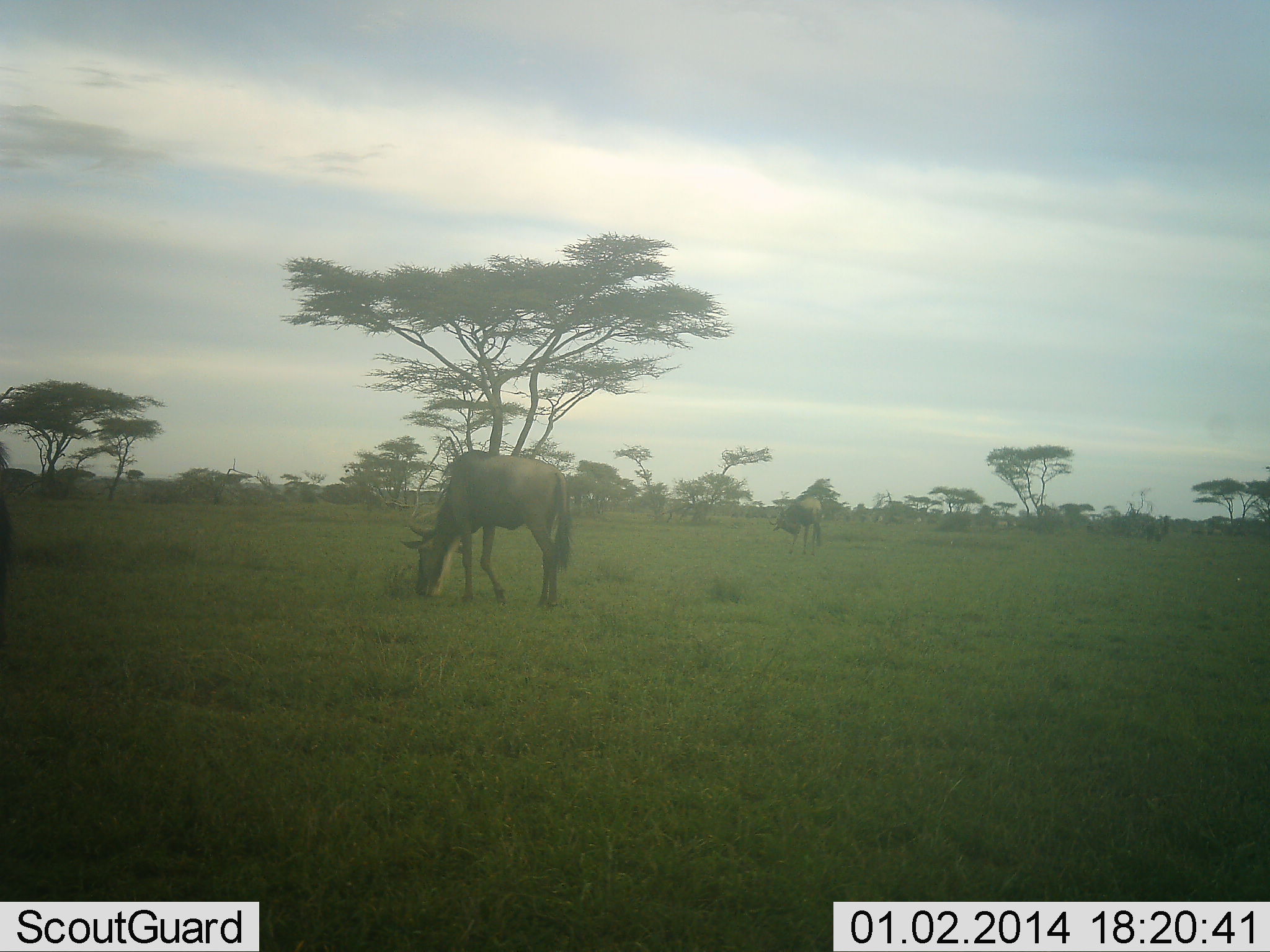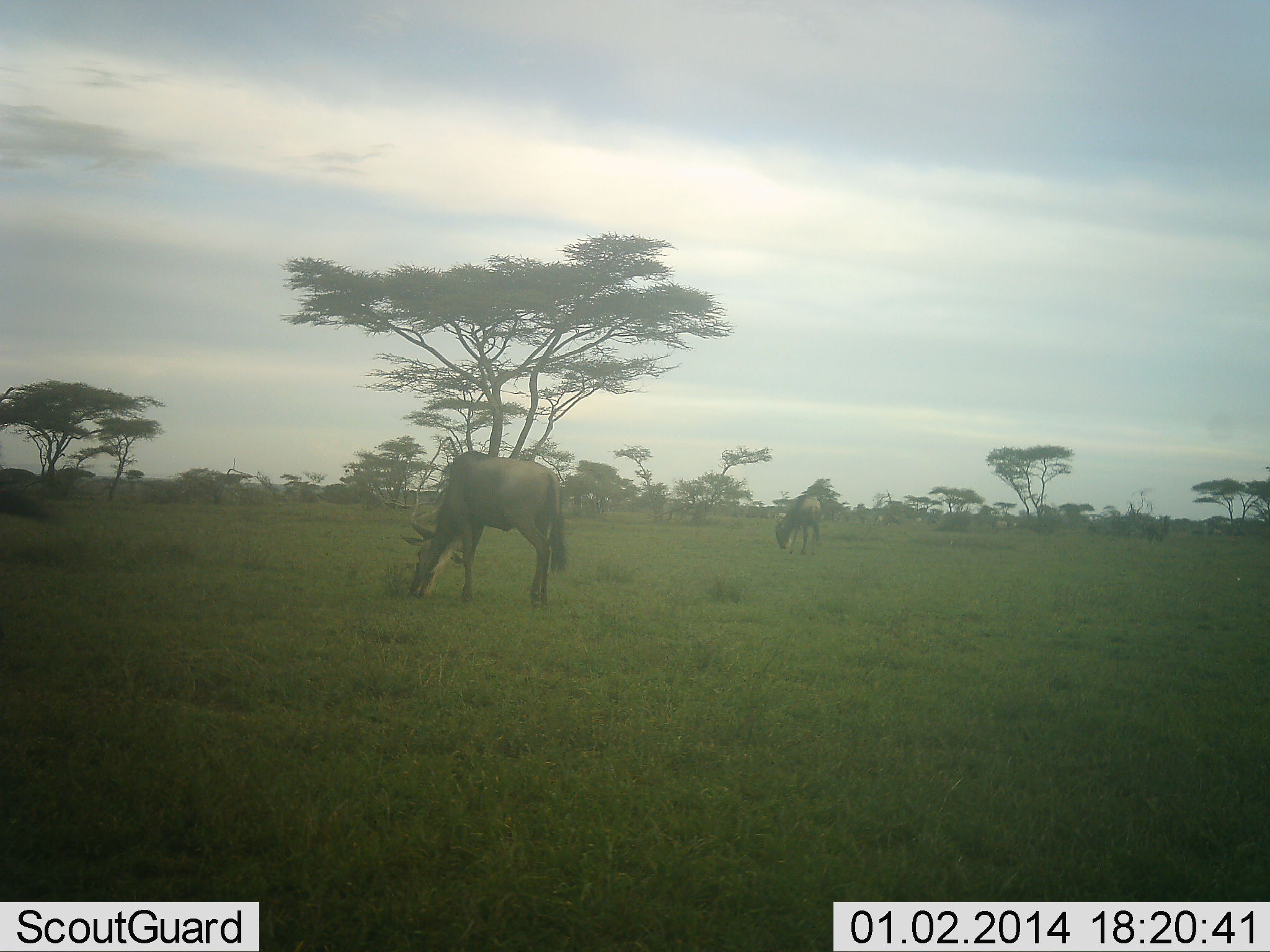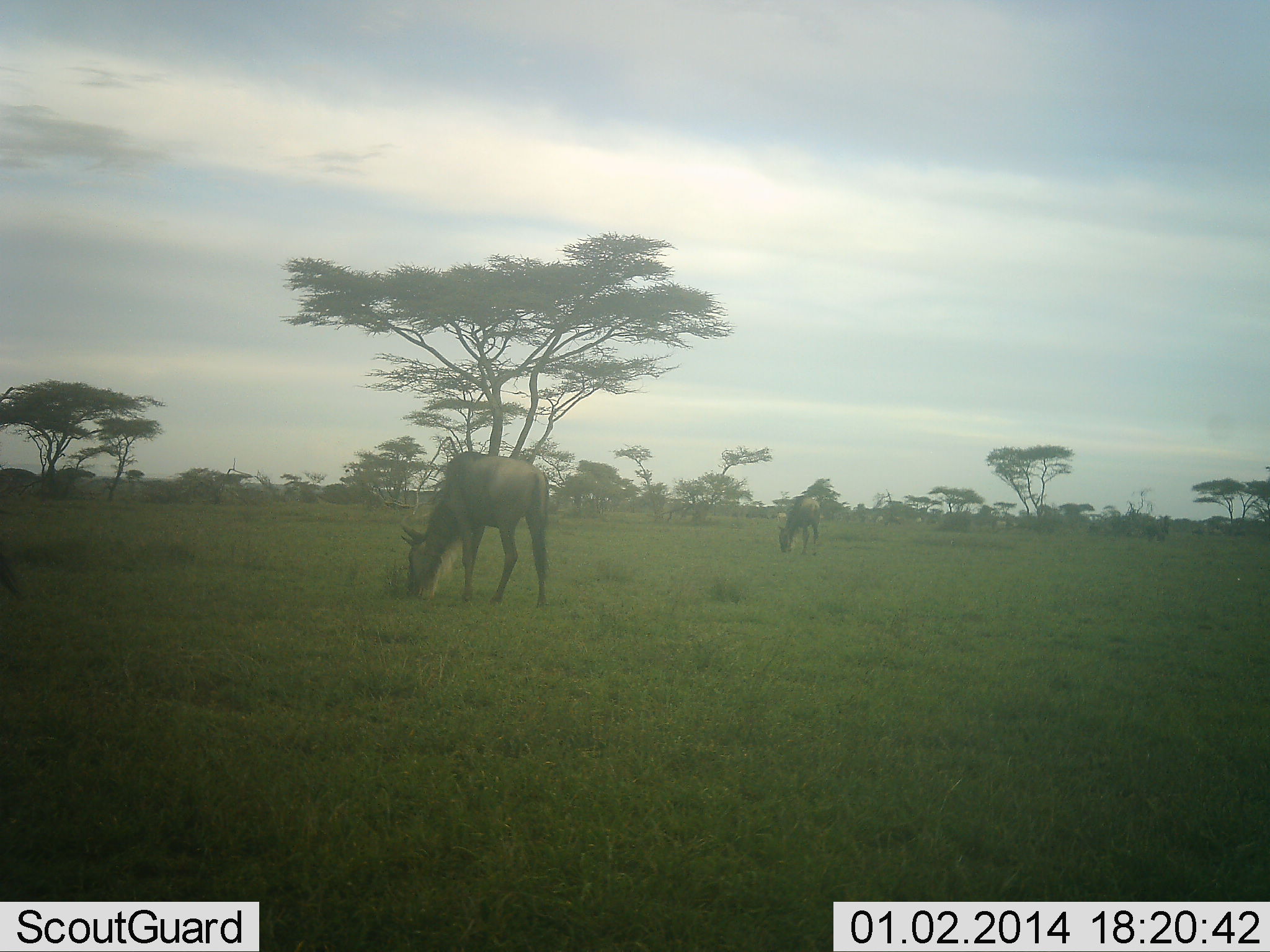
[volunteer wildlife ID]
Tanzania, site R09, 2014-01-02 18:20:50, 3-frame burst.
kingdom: Animalia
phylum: Chordata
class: Mammalia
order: Artiodactyla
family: Bovidae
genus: Connochaetes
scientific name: Connochaetes taurinus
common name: blue wildebeest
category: wildebeest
Wildebeest (blue wildebeest) (Connochaetes taurinus), count 3. Behavior (volunteer vote fractions): standing 10%, resting 0%, moving 0%, interacting 0%. Young present (vote fraction): 0%. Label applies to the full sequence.